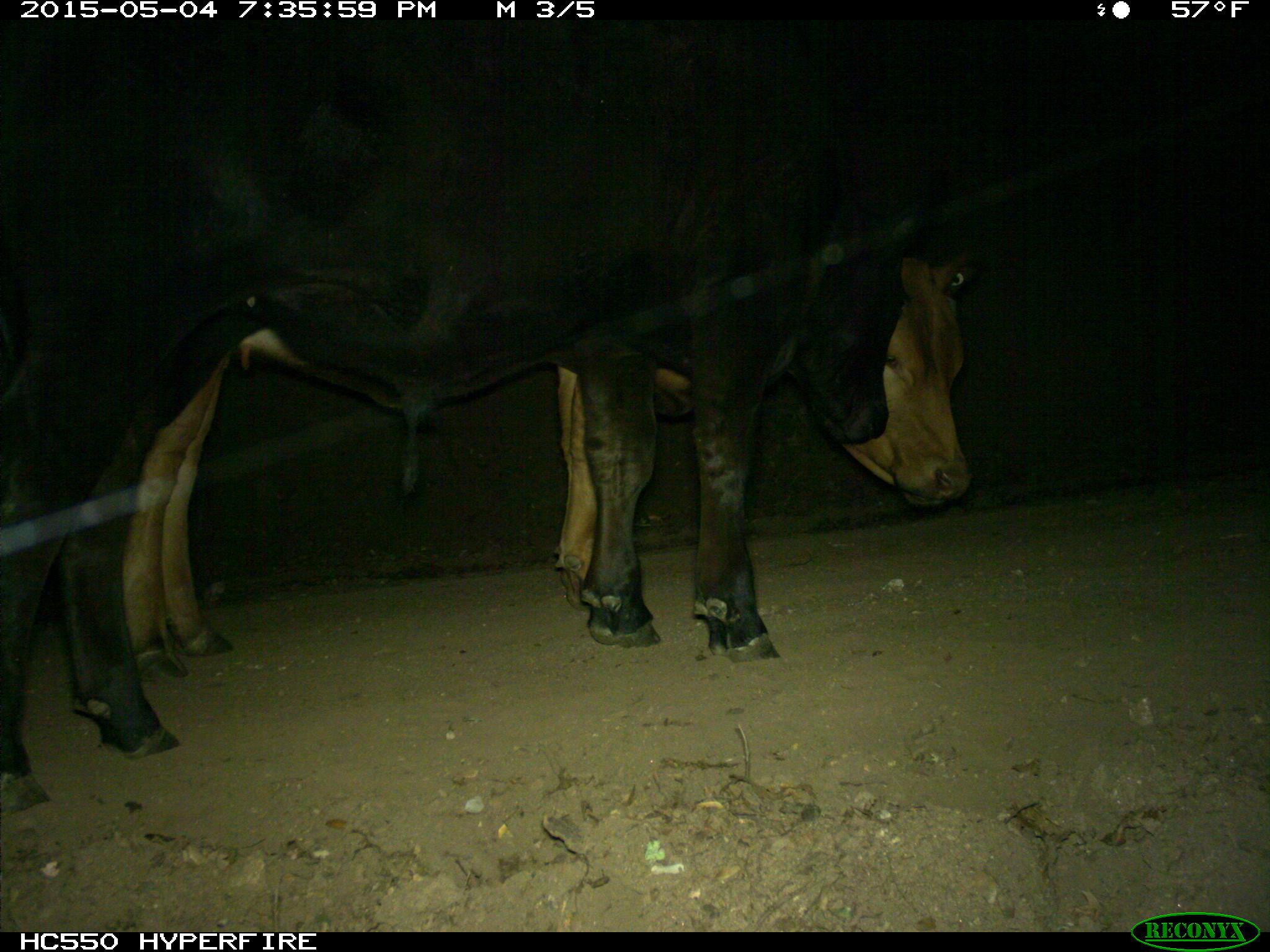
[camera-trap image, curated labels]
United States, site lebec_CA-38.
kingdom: Animalia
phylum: Chordata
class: Mammalia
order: Artiodactyla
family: Bovidae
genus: Bos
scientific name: Bos taurus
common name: domestic cow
Bos taurus (domestic cow).